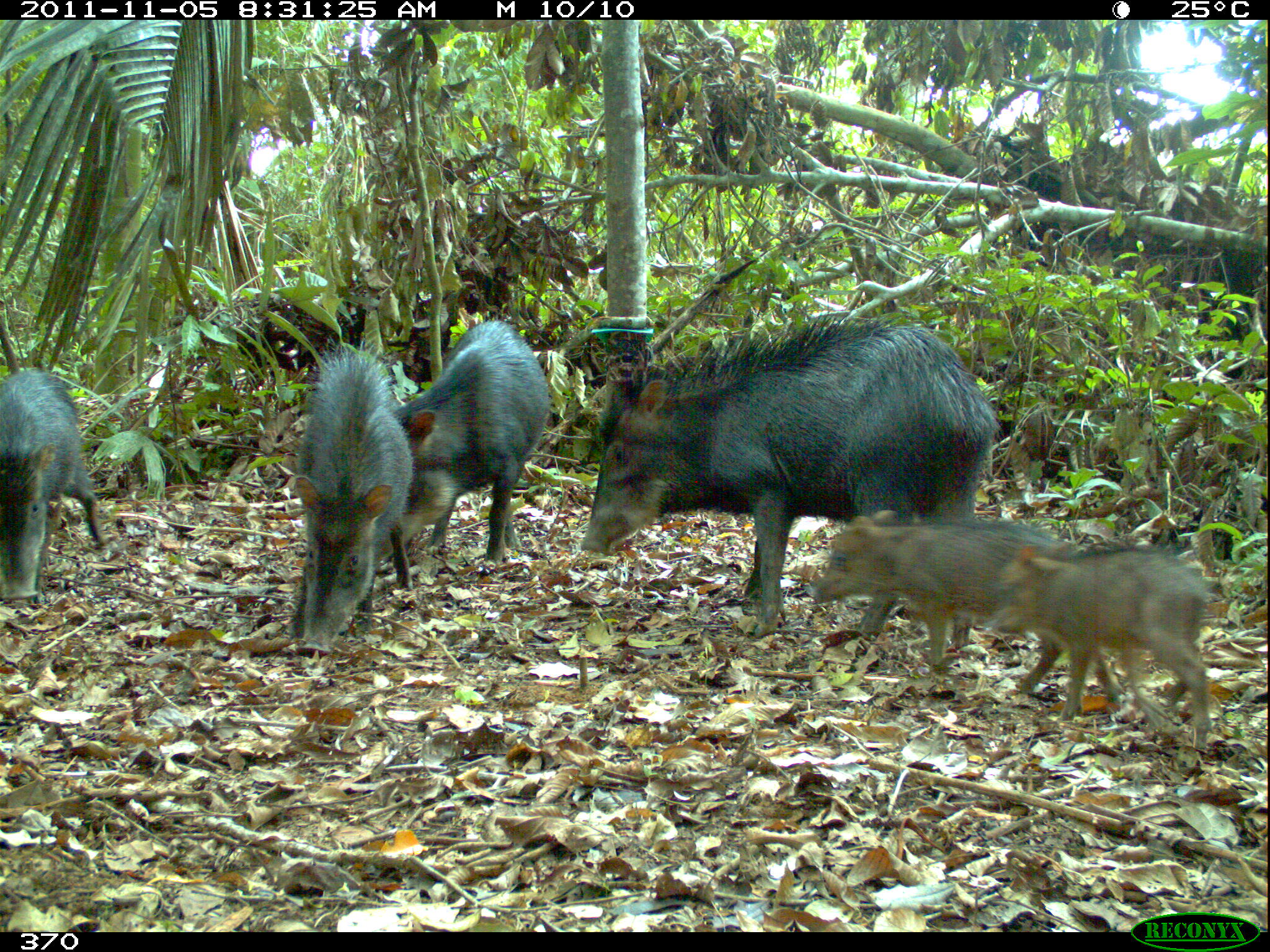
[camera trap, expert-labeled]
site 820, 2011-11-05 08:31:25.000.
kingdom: Animalia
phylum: Chordata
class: Mammalia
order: Artiodactyla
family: Tayassuidae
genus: Tayassu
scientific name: Tayassu pecari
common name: white-lipped peccary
Tayassu pecari (white-lipped peccary).